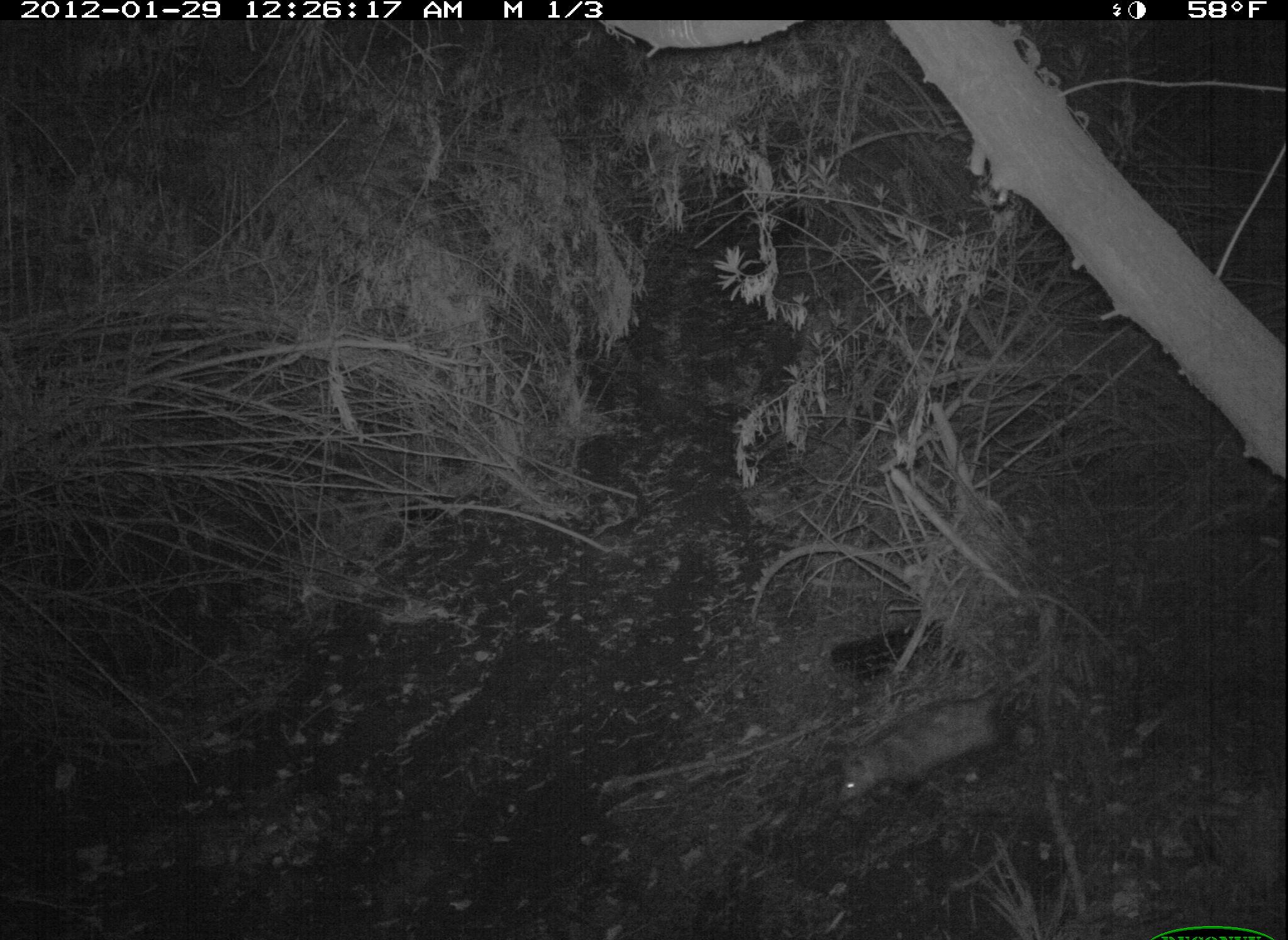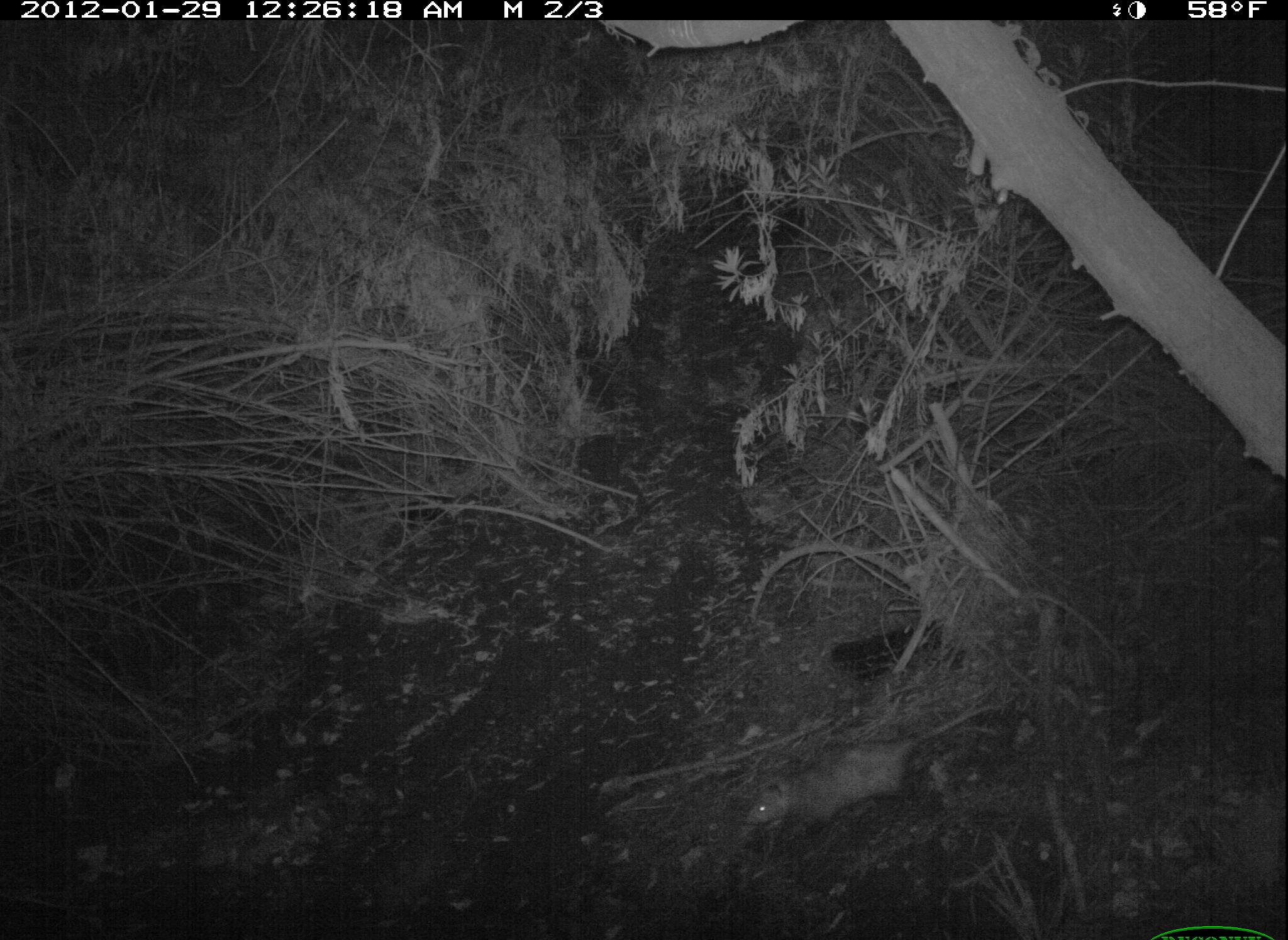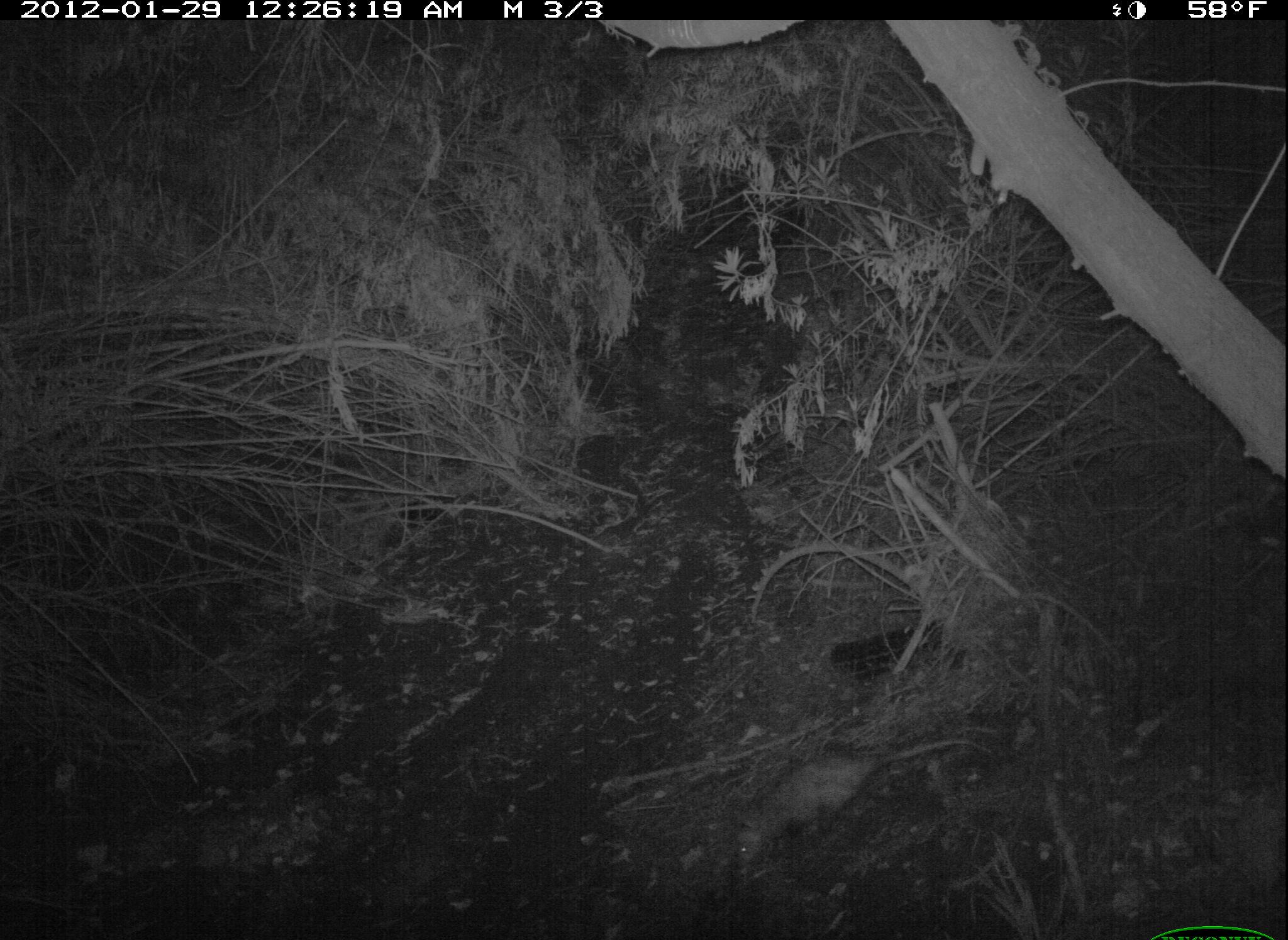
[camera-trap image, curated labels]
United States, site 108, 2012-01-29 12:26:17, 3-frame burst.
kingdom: Animalia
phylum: Chordata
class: Mammalia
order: Didelphimorphia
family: Didelphidae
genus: Didelphis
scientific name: Didelphis virginiana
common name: virginia opossum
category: opossum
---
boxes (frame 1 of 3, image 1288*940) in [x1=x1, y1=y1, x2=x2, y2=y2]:
opossum: [x1=829, y1=639, x2=1067, y2=817]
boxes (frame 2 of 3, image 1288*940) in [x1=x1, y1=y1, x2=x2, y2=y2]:
opossum: [x1=737, y1=688, x2=1016, y2=854]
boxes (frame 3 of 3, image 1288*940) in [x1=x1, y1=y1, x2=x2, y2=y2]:
opossum: [x1=715, y1=728, x2=977, y2=876]